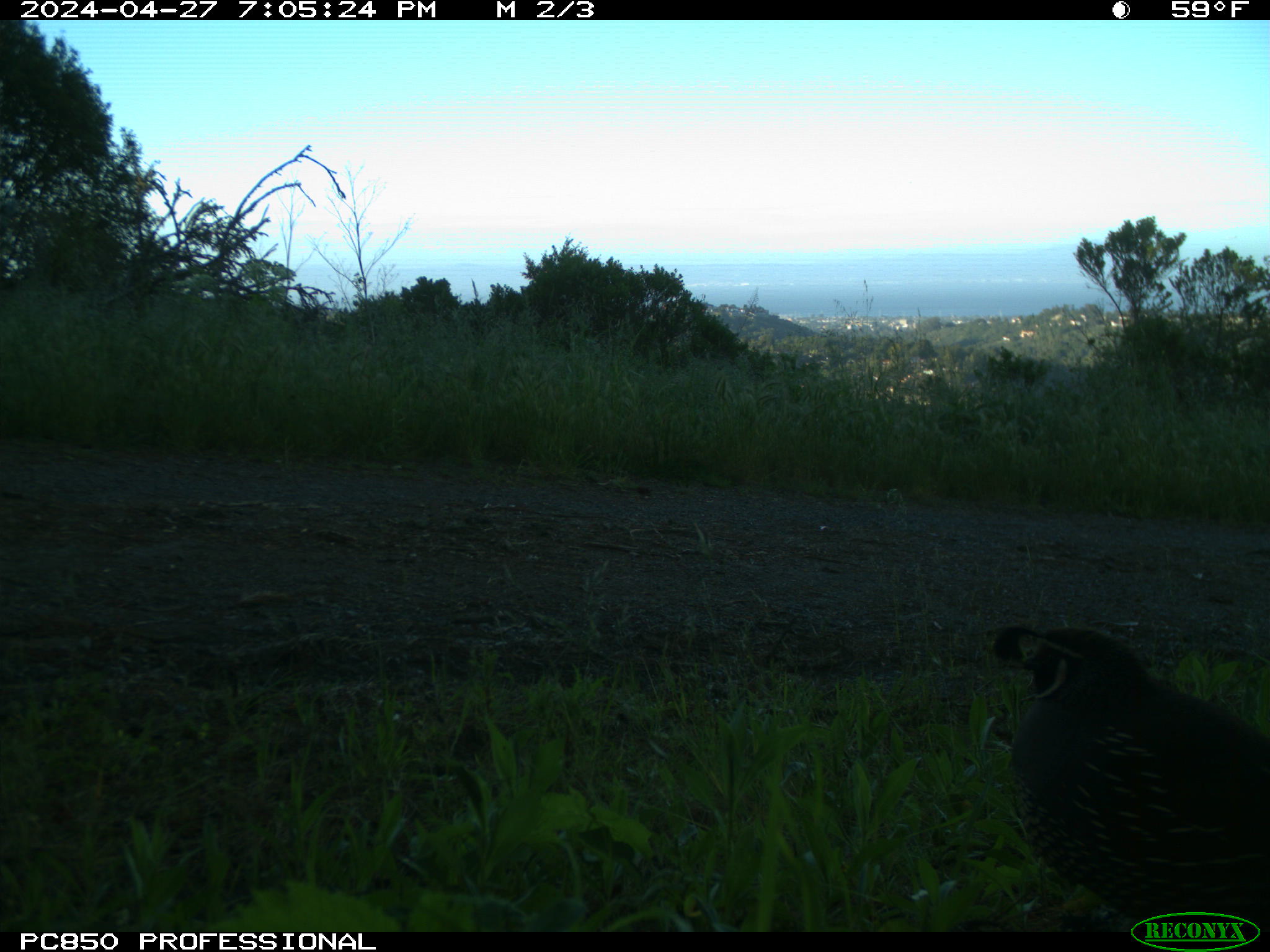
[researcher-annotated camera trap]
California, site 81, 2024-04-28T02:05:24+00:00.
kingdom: Animalia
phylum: Chordata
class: Aves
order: Galliformes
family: Odontophoridae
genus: Callipepla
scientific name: Callipepla californica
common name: california quail